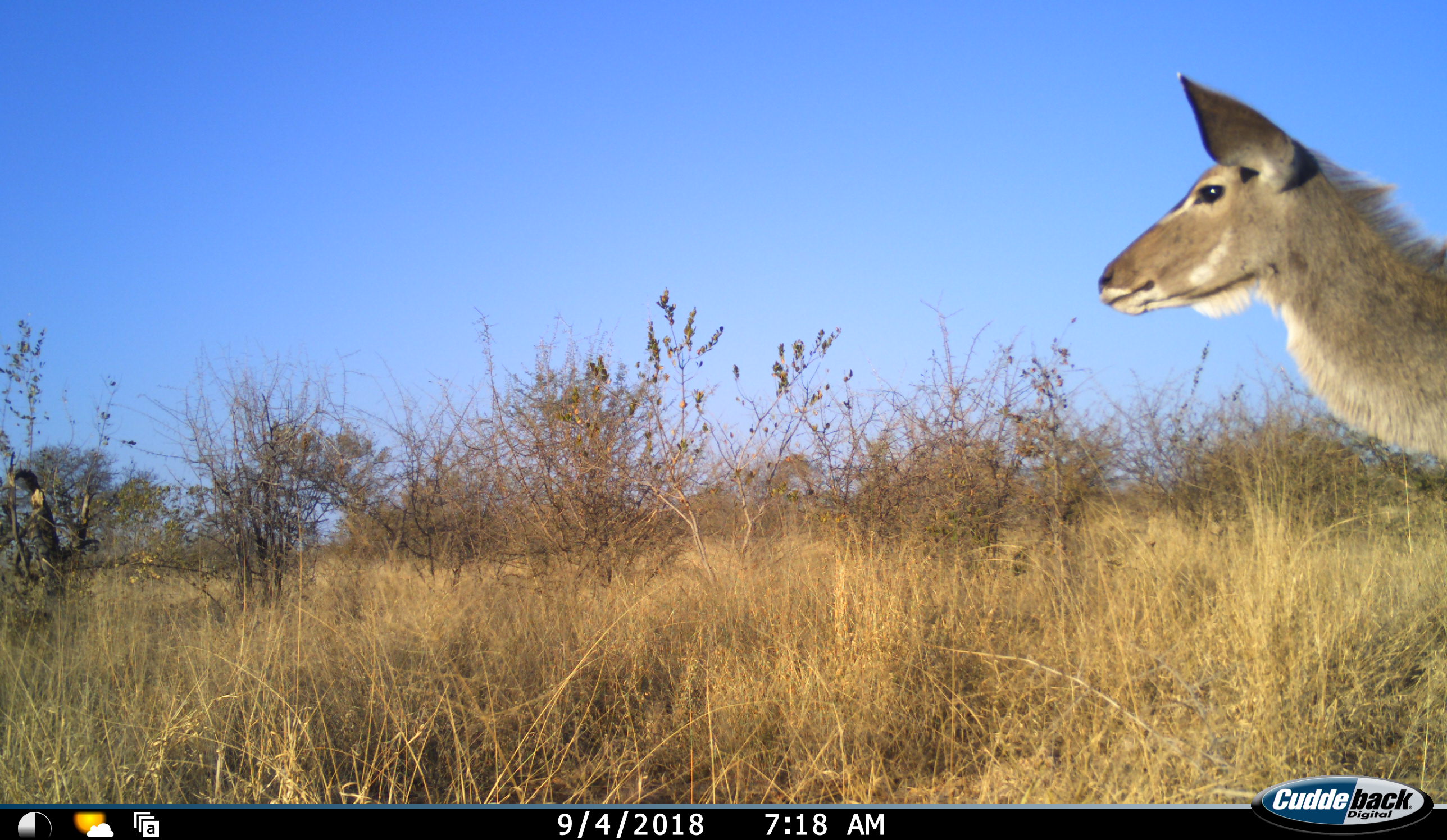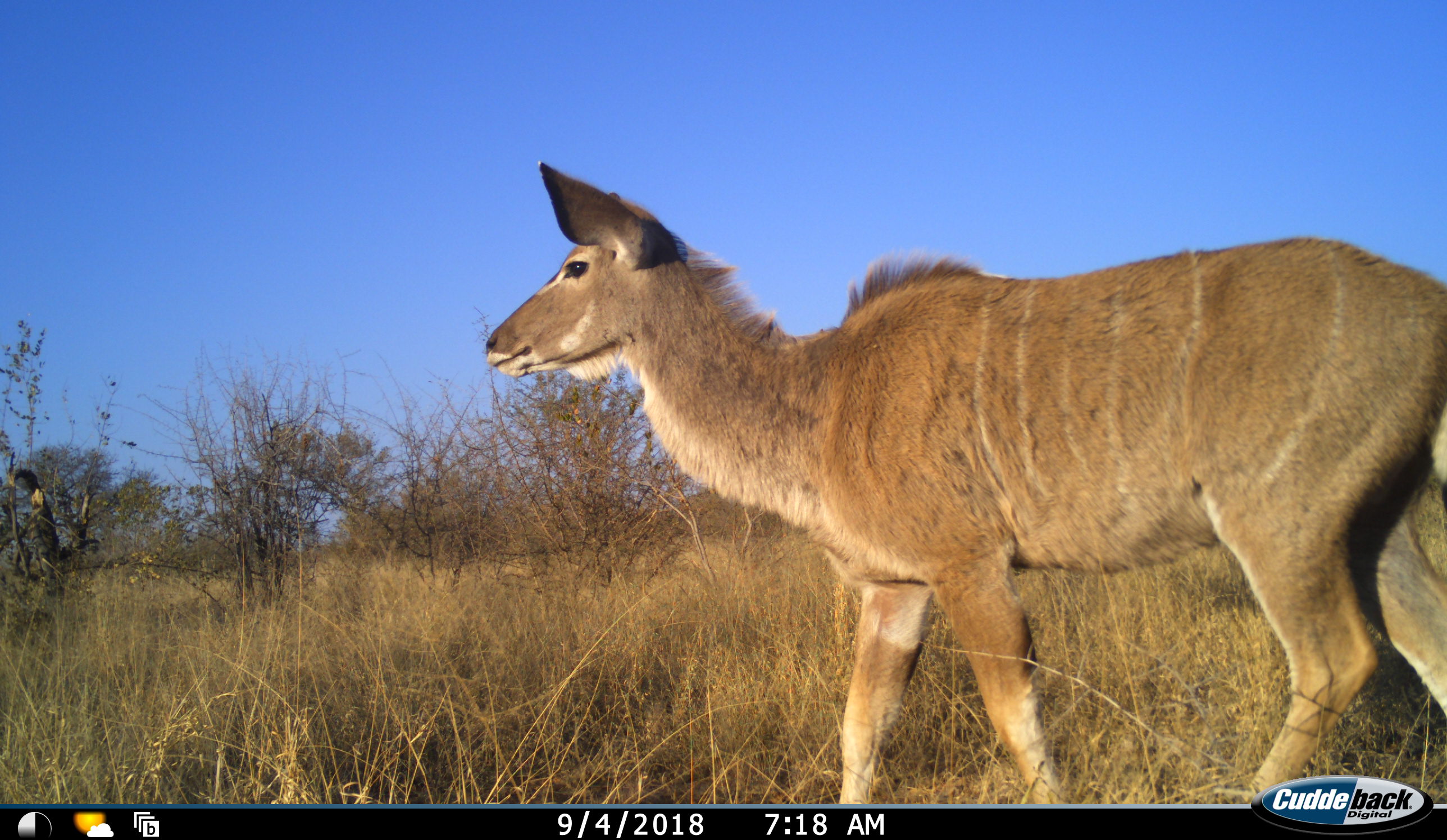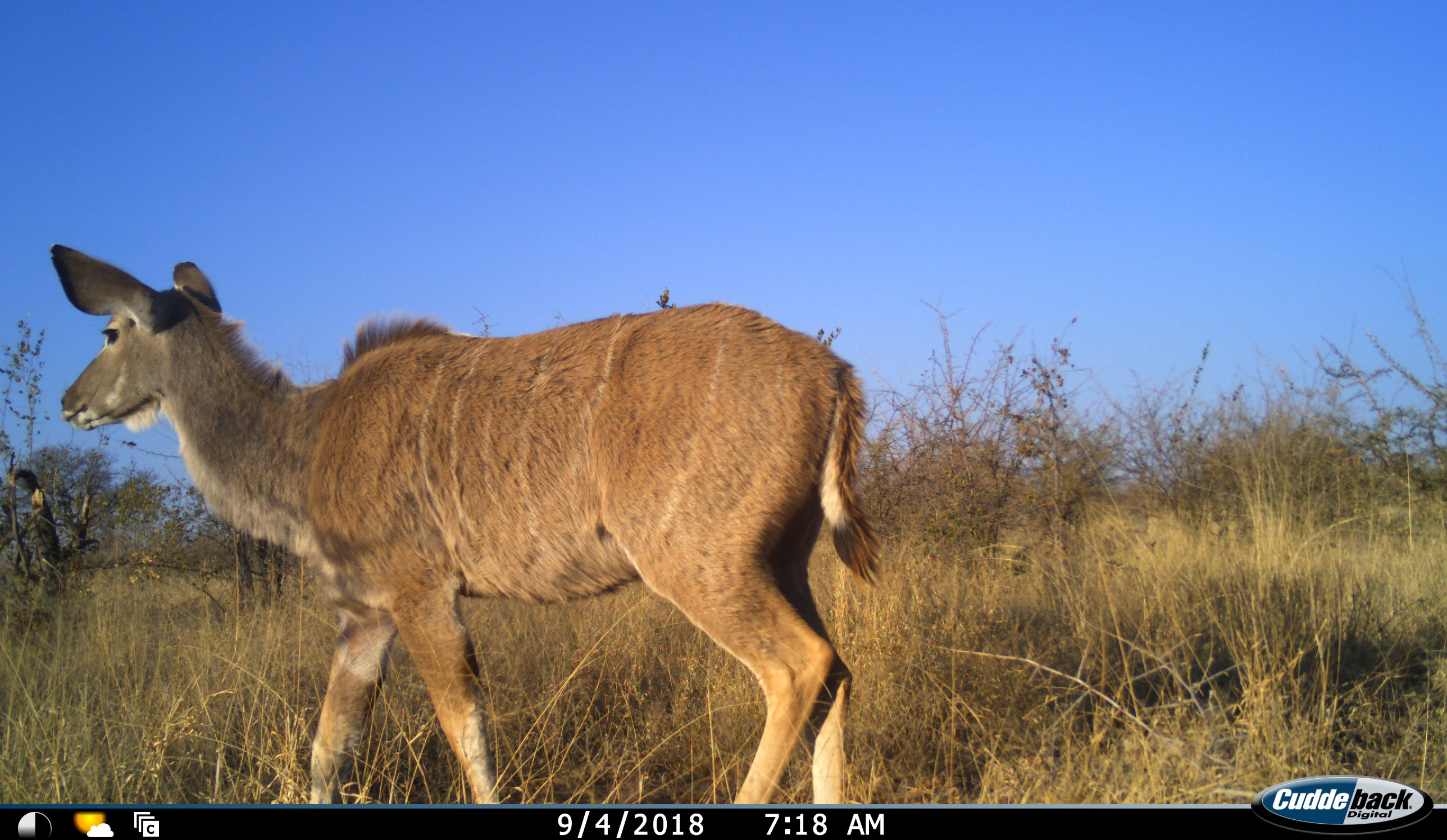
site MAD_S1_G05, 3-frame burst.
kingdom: Animalia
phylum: Chordata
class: Mammalia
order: Artiodactyla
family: Bovidae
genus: Tragelaphus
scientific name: Tragelaphus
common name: kudu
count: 1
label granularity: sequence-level